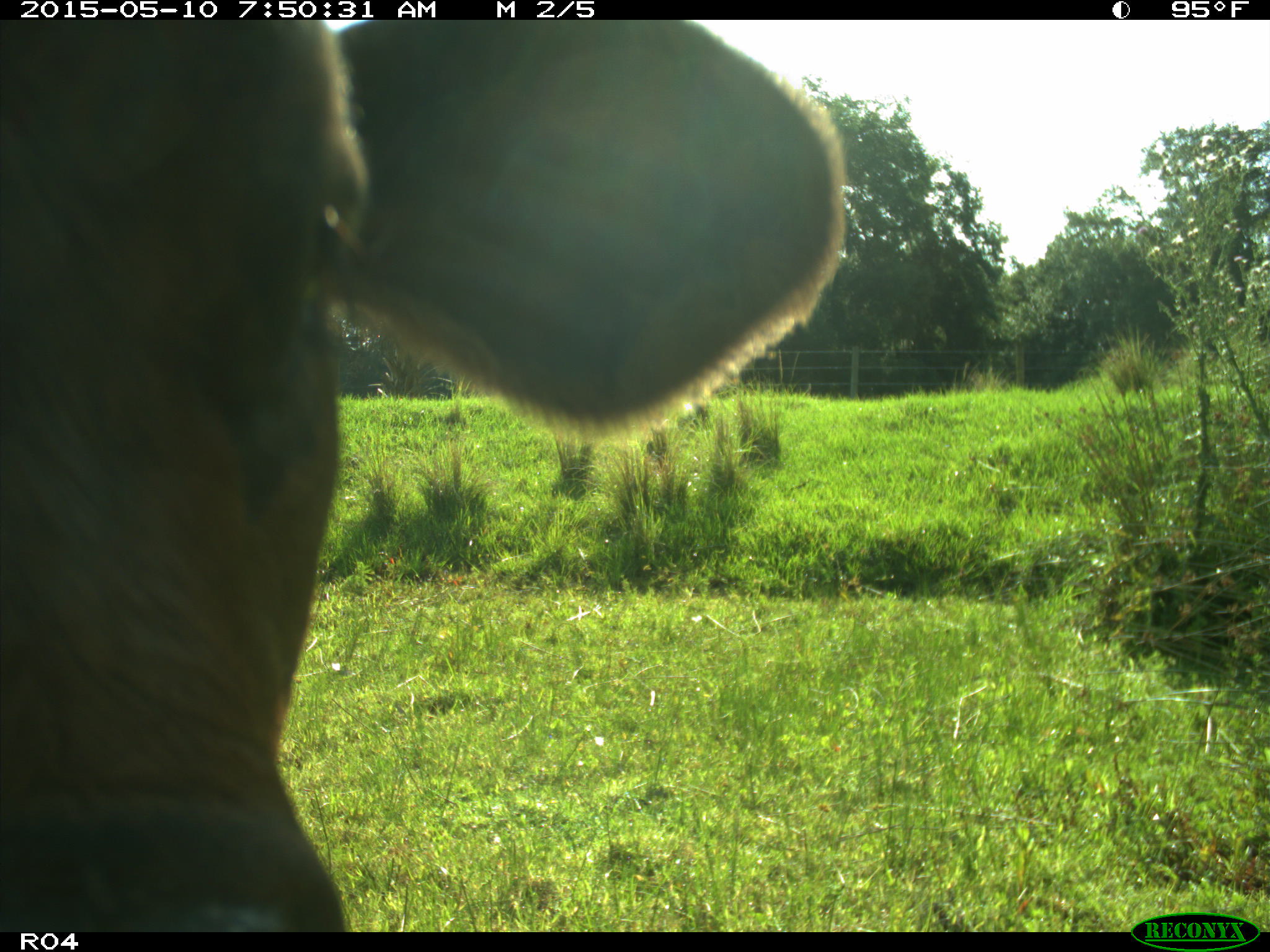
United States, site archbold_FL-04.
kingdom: Animalia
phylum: Chordata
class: Mammalia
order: Artiodactyla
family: Bovidae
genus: Bos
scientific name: Bos taurus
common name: domestic cow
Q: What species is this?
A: Bos taurus (domestic cow).